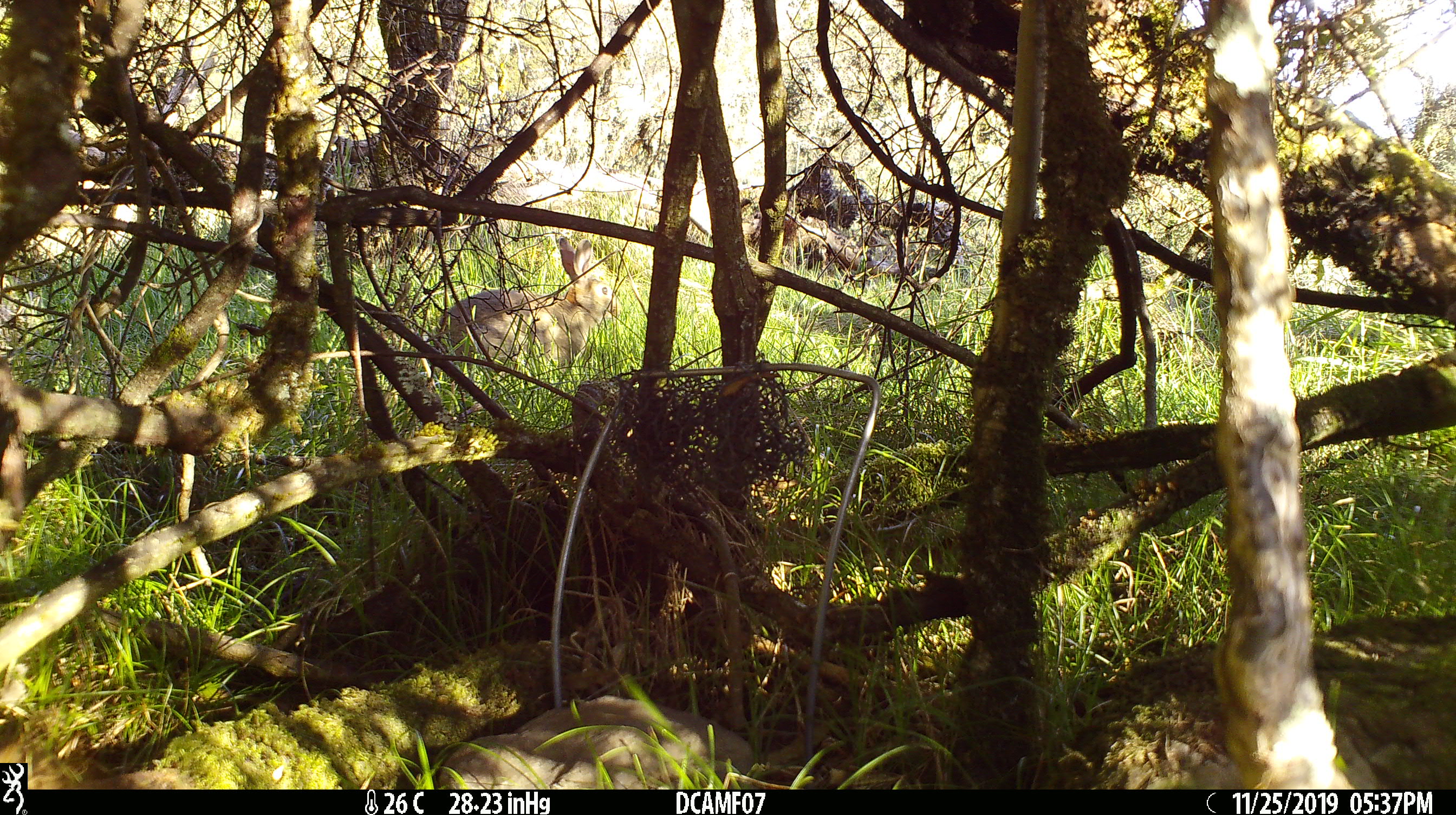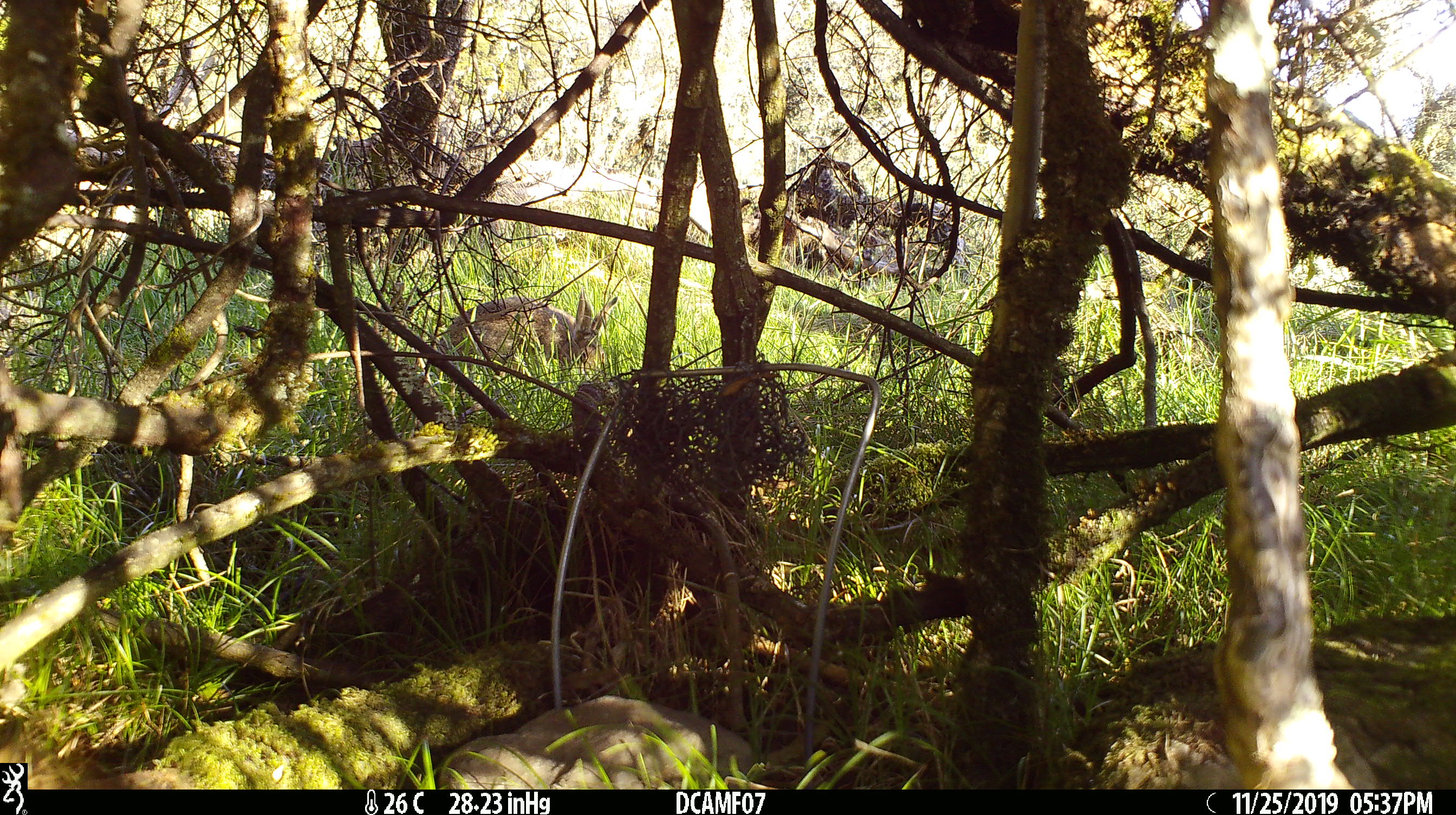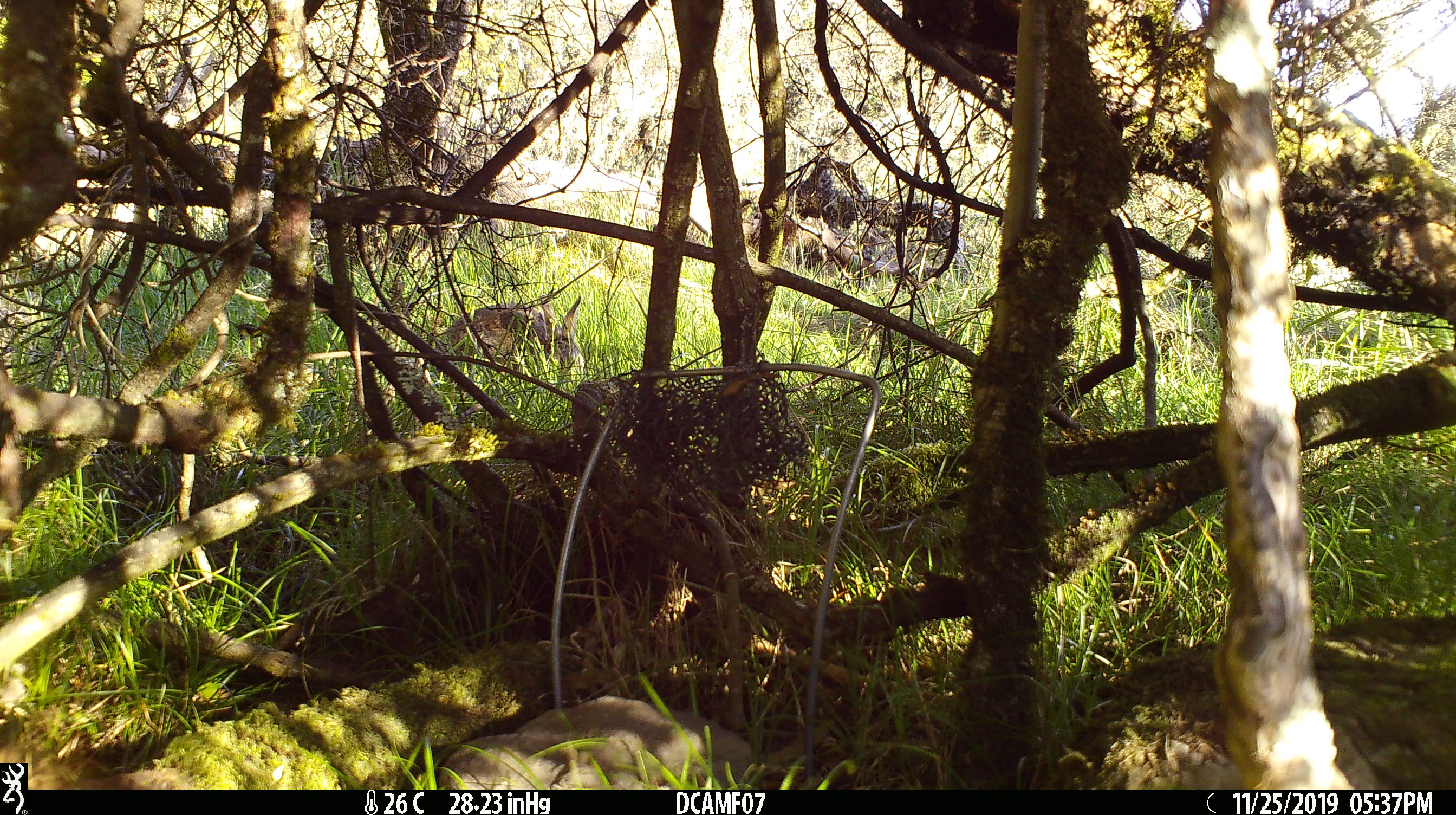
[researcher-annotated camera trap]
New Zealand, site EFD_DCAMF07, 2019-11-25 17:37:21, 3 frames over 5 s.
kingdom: Animalia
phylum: Chordata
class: Mammalia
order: Lagomorpha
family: Leporidae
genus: Oryctolagus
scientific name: Oryctolagus cuniculus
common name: european rabbit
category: rabbit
Rabbit (european rabbit) (Oryctolagus cuniculus).